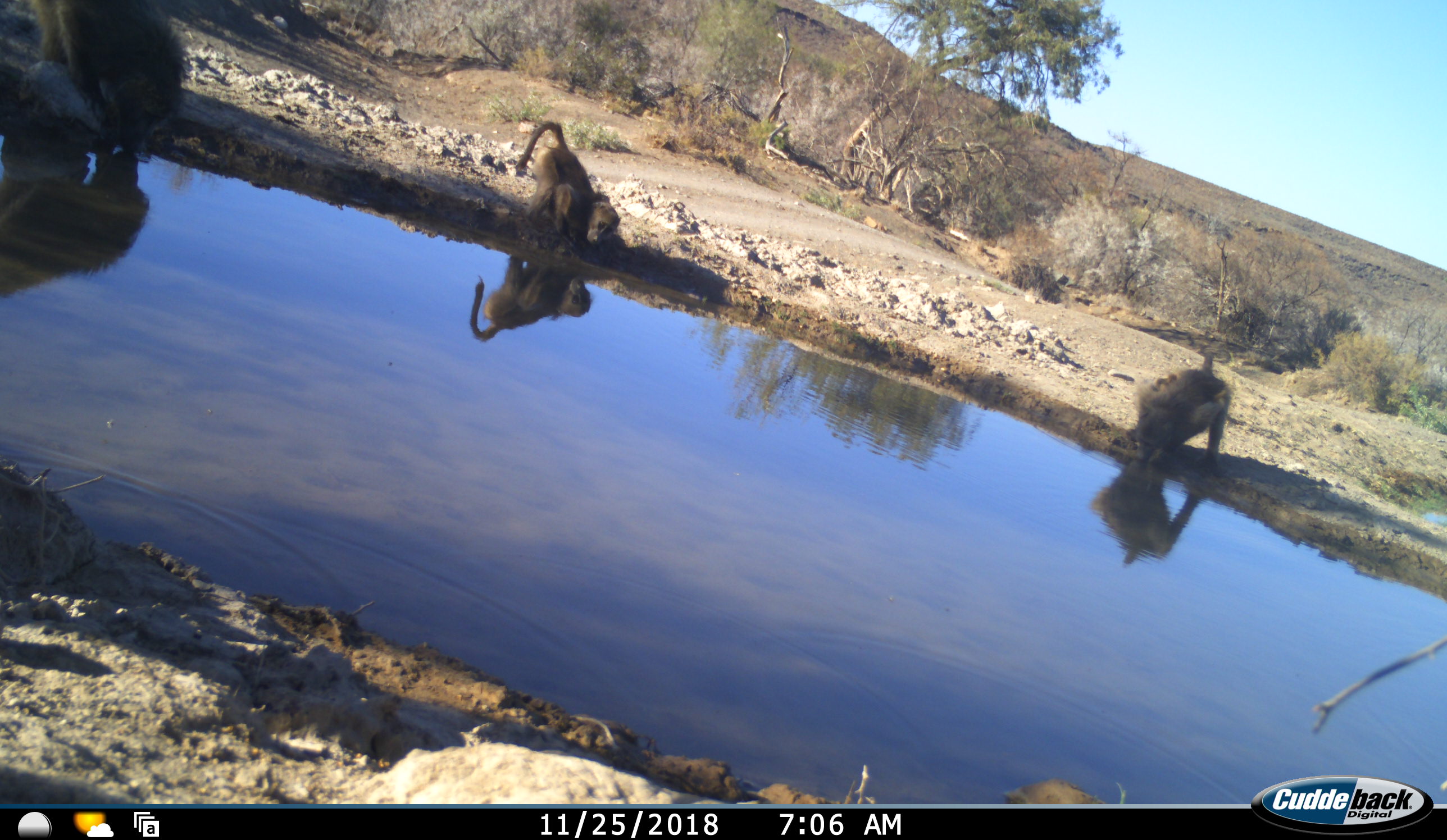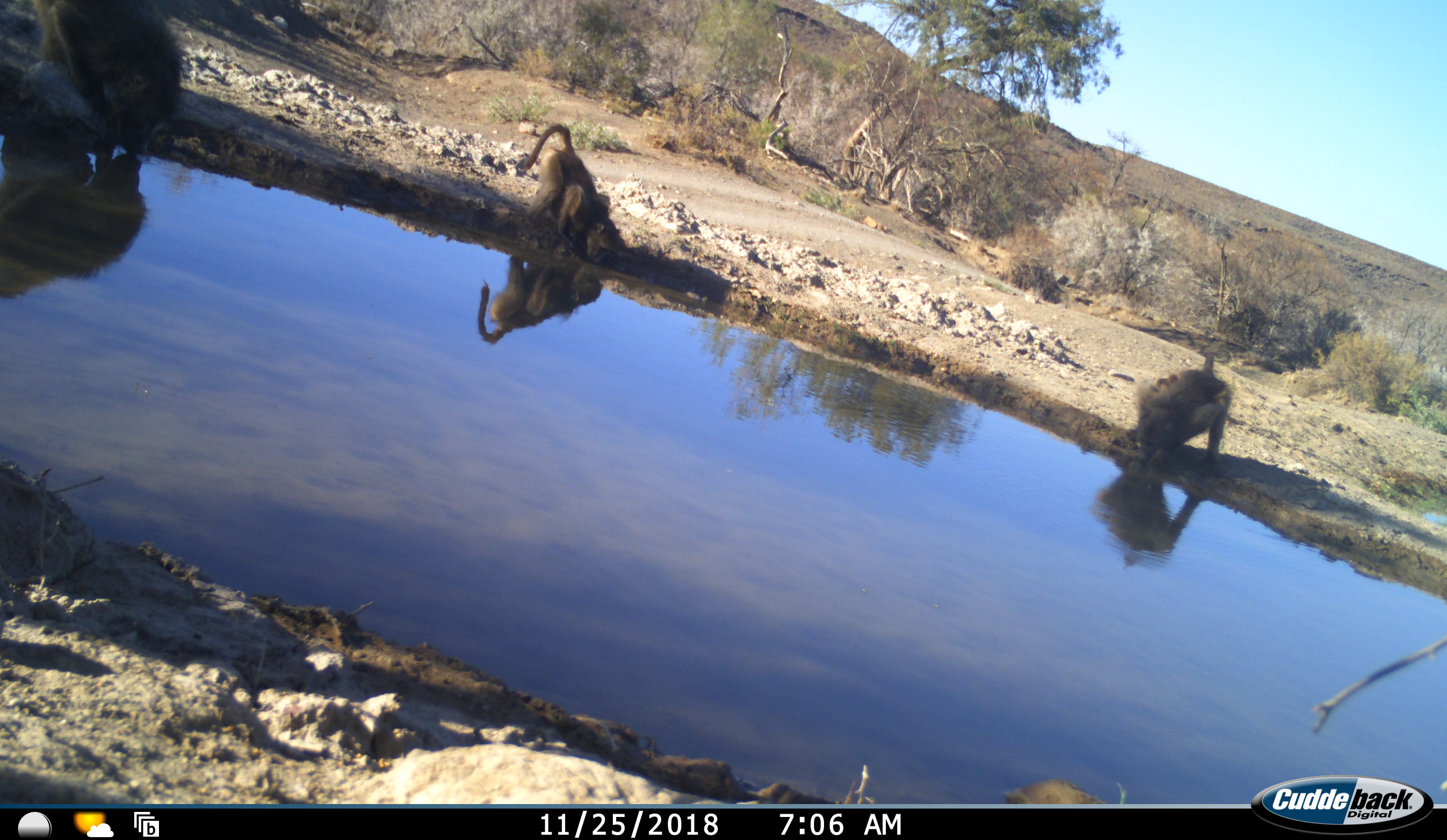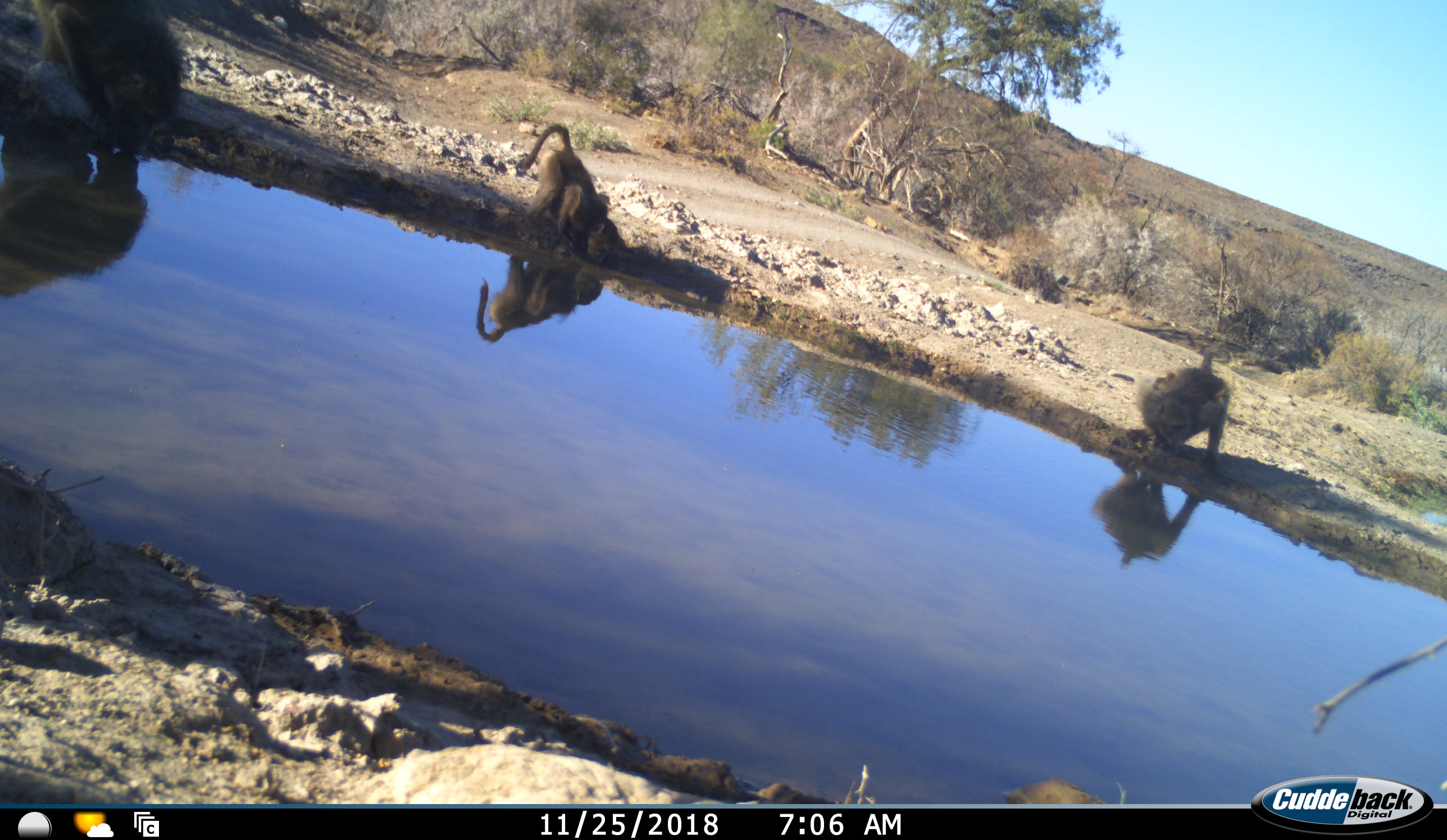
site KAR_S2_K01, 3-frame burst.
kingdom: Animalia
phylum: Chordata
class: Mammalia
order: Primates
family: Cercopithecidae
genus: Papio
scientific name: Papio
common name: baboon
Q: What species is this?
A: Baboon (Papio).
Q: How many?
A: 3.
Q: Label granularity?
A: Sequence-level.